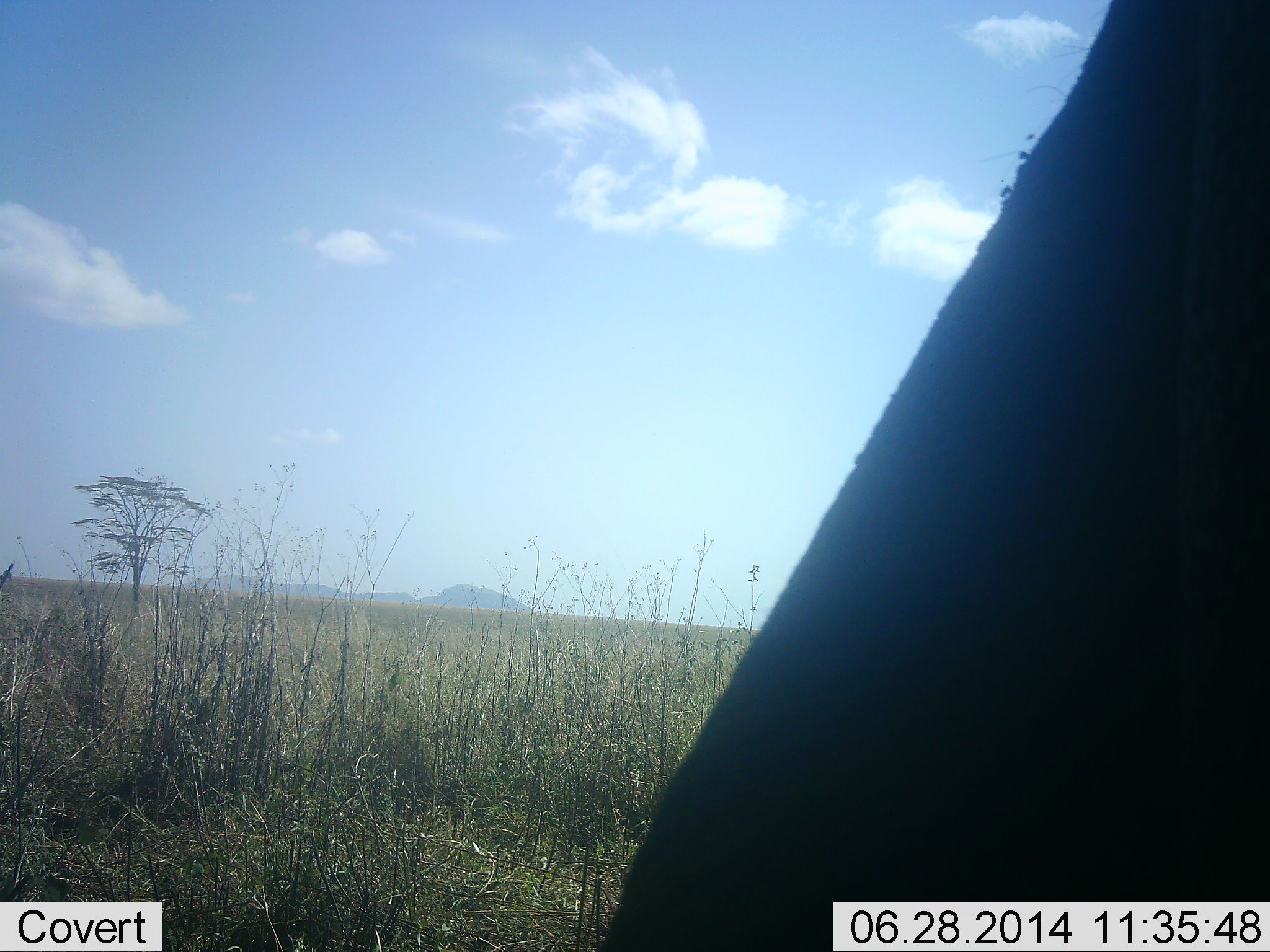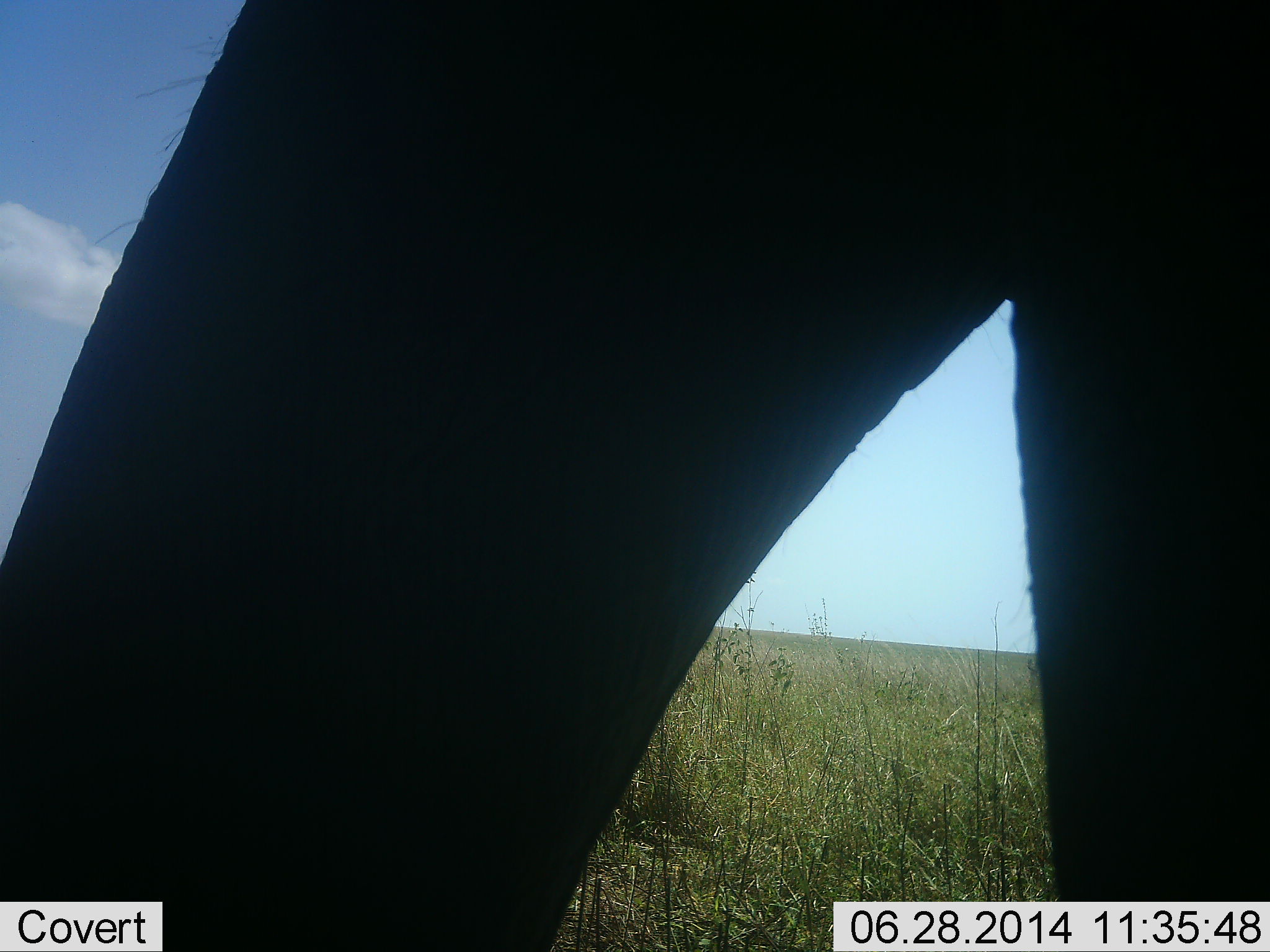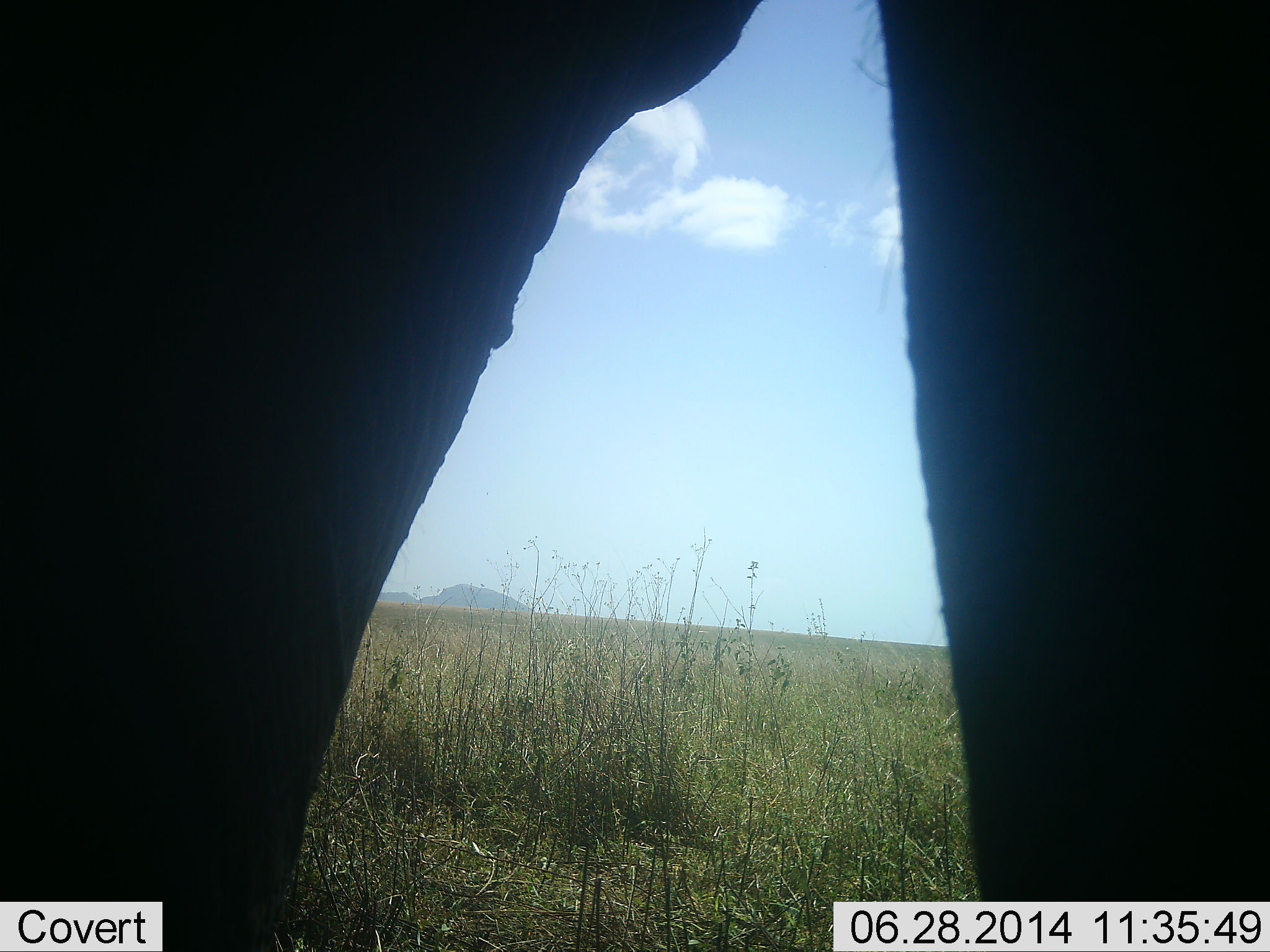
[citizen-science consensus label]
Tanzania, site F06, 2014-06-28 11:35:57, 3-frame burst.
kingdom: Animalia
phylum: Chordata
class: Mammalia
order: Proboscidea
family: Elephantidae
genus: Loxodonta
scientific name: Loxodonta africana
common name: african bush elephant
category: elephant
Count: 1.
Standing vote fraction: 10%.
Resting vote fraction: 0%.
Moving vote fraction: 90%.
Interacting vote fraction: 0%.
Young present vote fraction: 0%.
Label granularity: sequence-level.